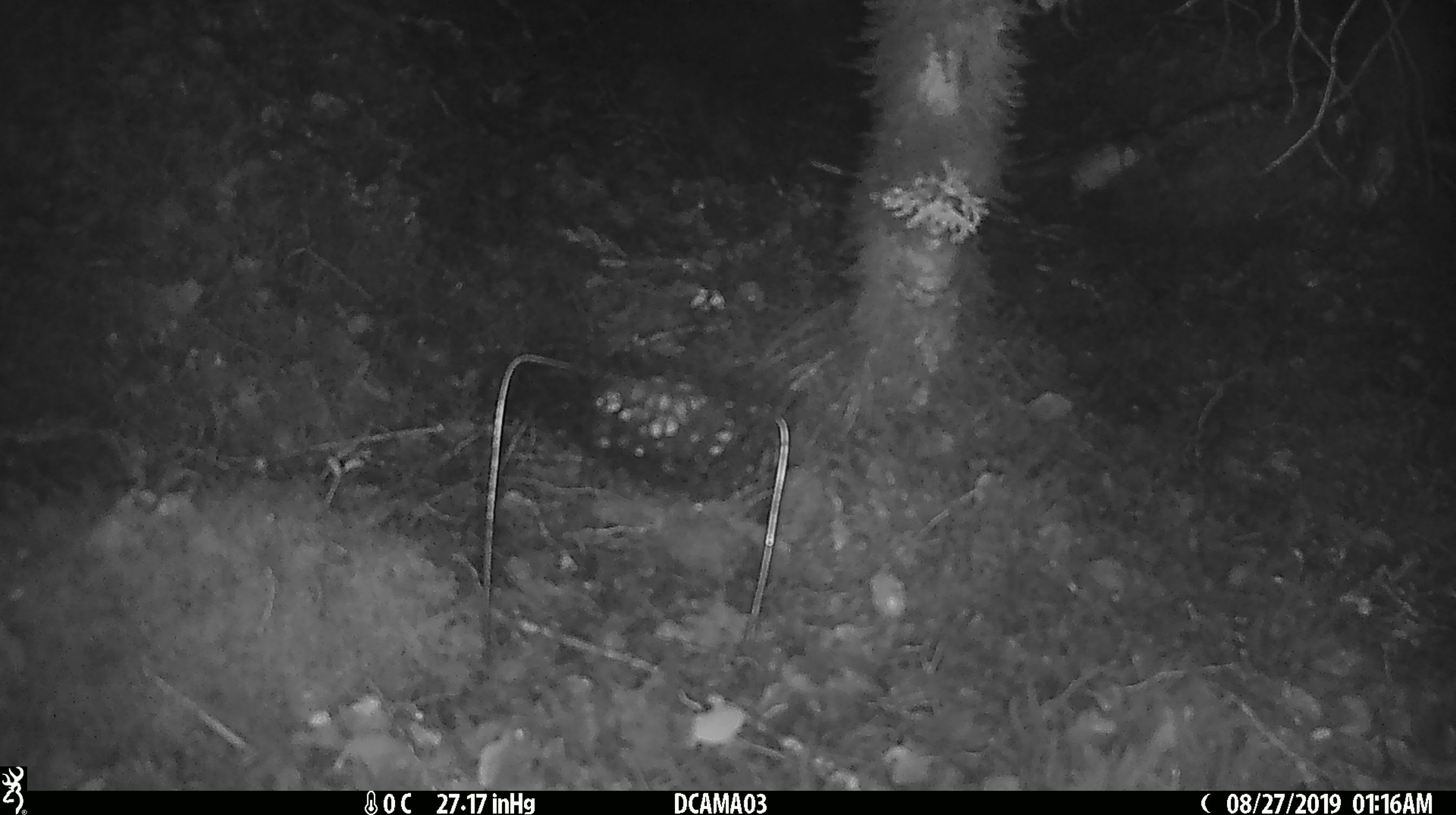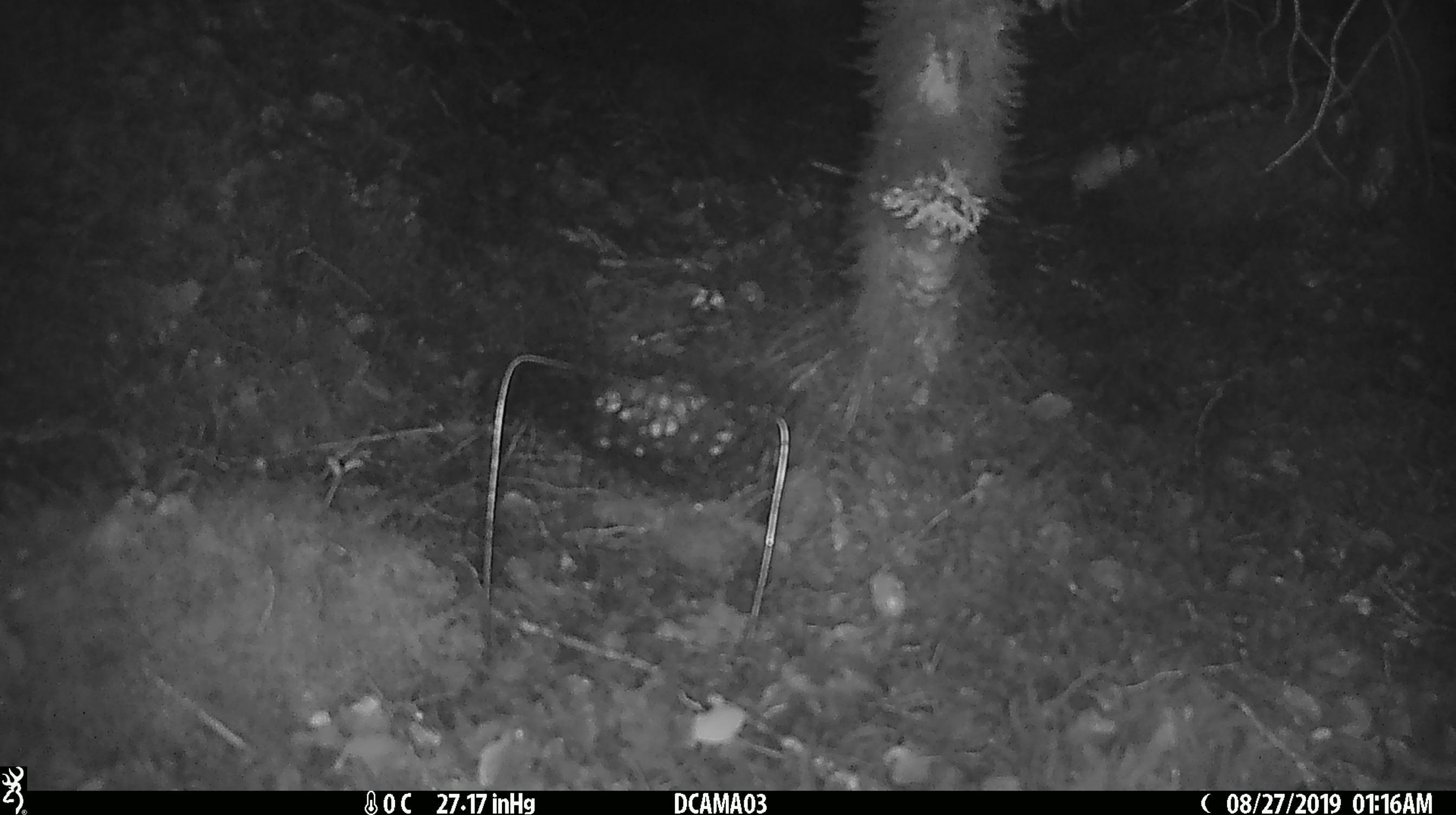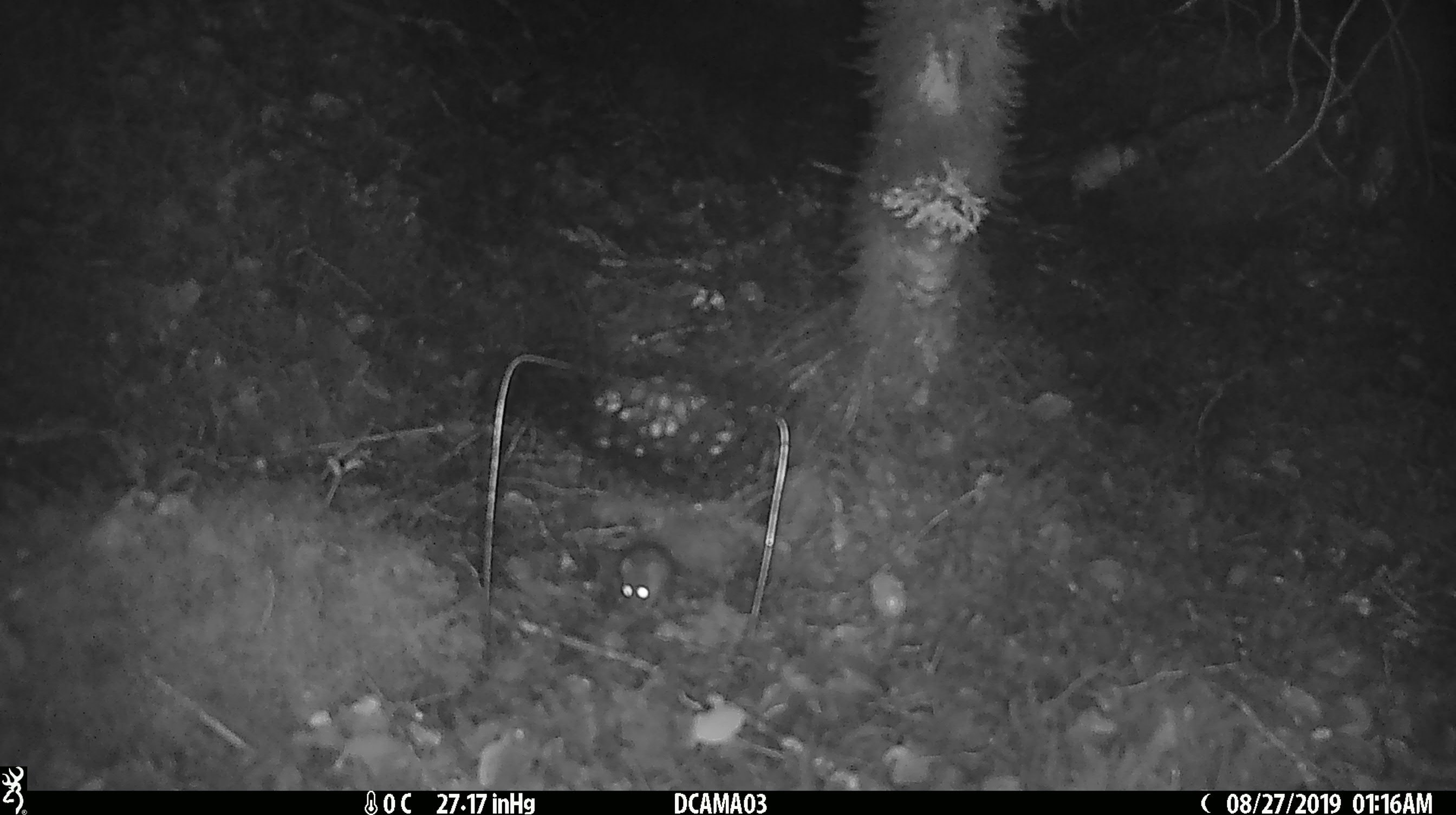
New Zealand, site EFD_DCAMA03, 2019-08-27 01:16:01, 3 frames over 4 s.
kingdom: Animalia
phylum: Chordata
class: Mammalia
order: Rodentia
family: Muridae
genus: Mus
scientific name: Mus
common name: mouse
Mouse (Mus).